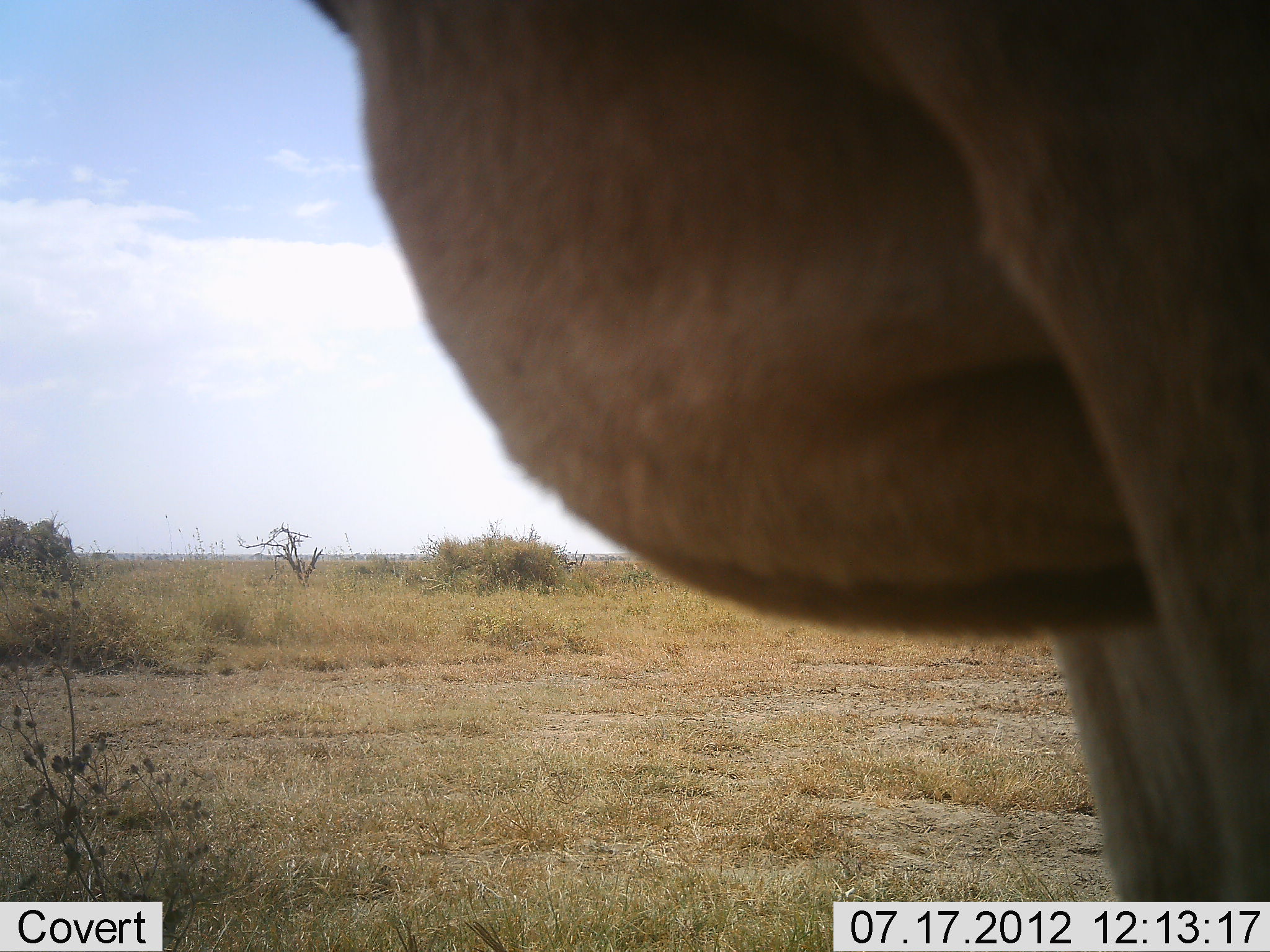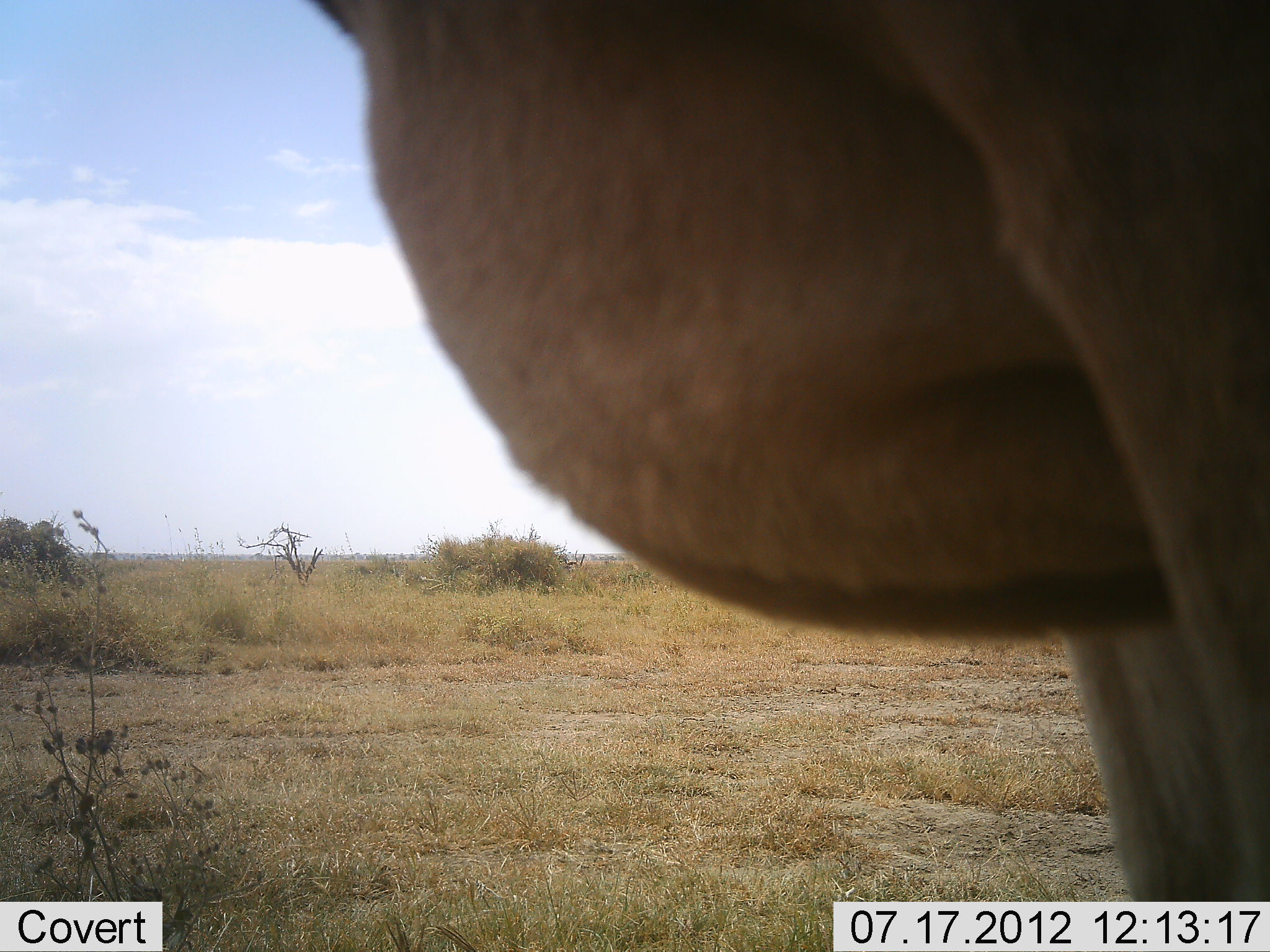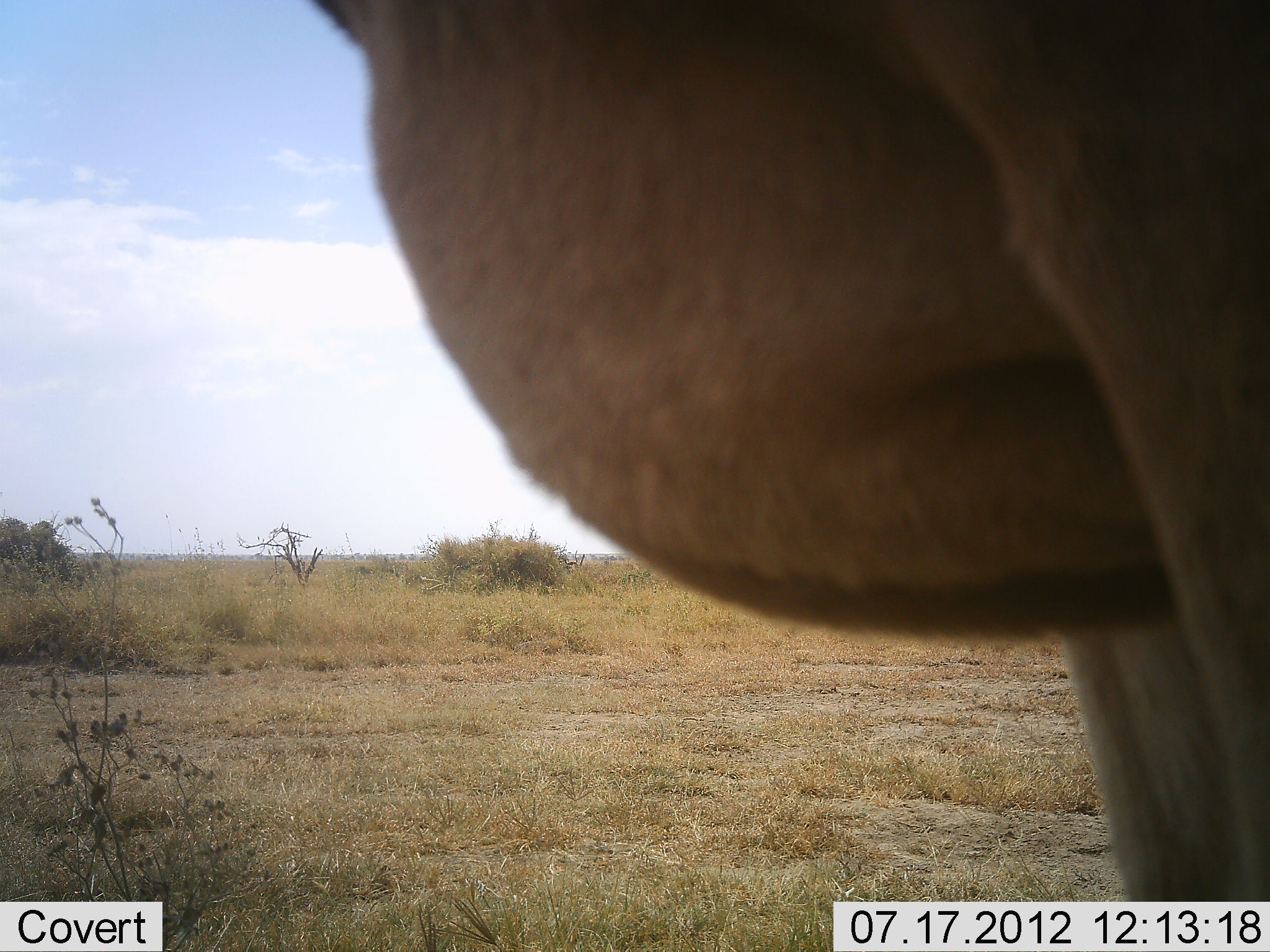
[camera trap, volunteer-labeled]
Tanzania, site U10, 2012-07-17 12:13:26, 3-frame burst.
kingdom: Animalia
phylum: Chordata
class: Mammalia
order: Artiodactyla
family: Bovidae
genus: Alcelaphus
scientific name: Alcelaphus buselaphus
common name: hartebeest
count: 1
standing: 100%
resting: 0%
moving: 0%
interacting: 0%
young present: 0%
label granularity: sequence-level